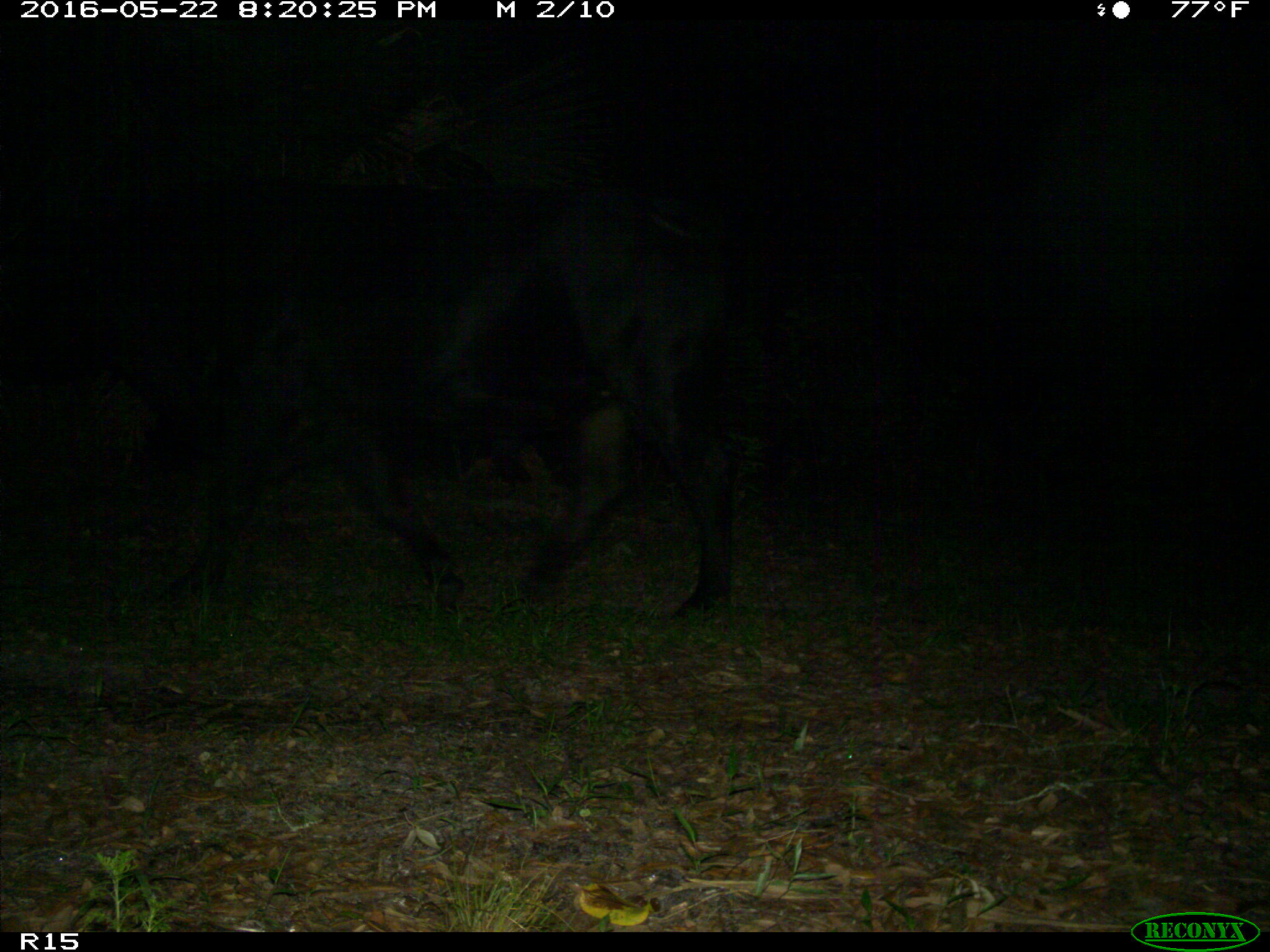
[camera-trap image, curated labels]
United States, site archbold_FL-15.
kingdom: Animalia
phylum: Chordata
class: Mammalia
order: Artiodactyla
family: Bovidae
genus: Bos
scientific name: Bos taurus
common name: domestic cow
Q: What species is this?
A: Bos taurus (domestic cow).